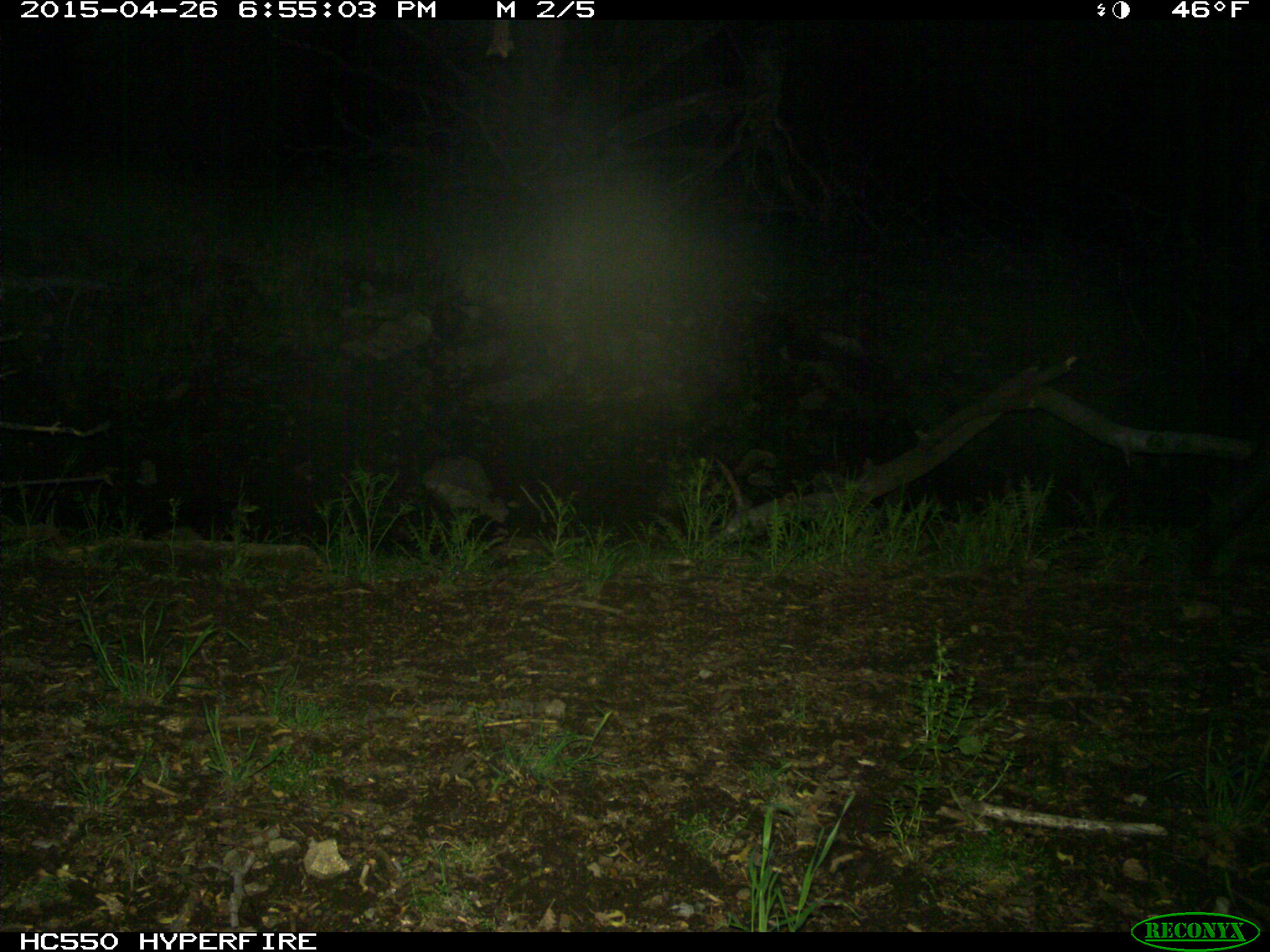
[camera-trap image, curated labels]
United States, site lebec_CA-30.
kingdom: Animalia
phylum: Chordata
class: Mammalia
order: Artiodactyla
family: Suidae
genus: Sus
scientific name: Sus scrofa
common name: wild boar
Sus scrofa (wild boar).